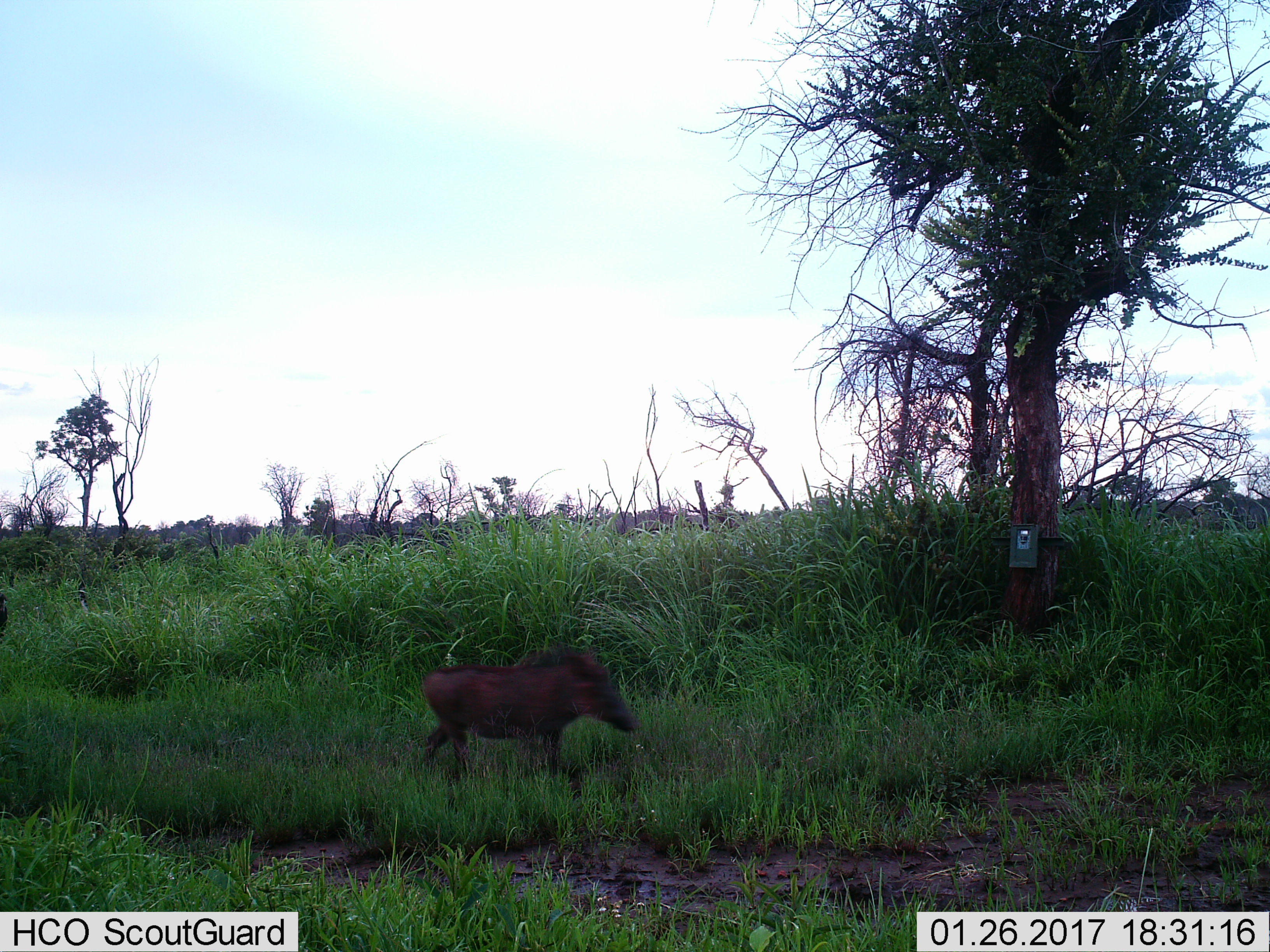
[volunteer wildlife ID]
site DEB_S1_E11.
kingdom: Animalia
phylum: Chordata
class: Mammalia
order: Artiodactyla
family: Suidae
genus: Phacochoerus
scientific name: Phacochoerus africanus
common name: warthog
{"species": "warthog (Phacochoerus africanus)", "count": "1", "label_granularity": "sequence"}